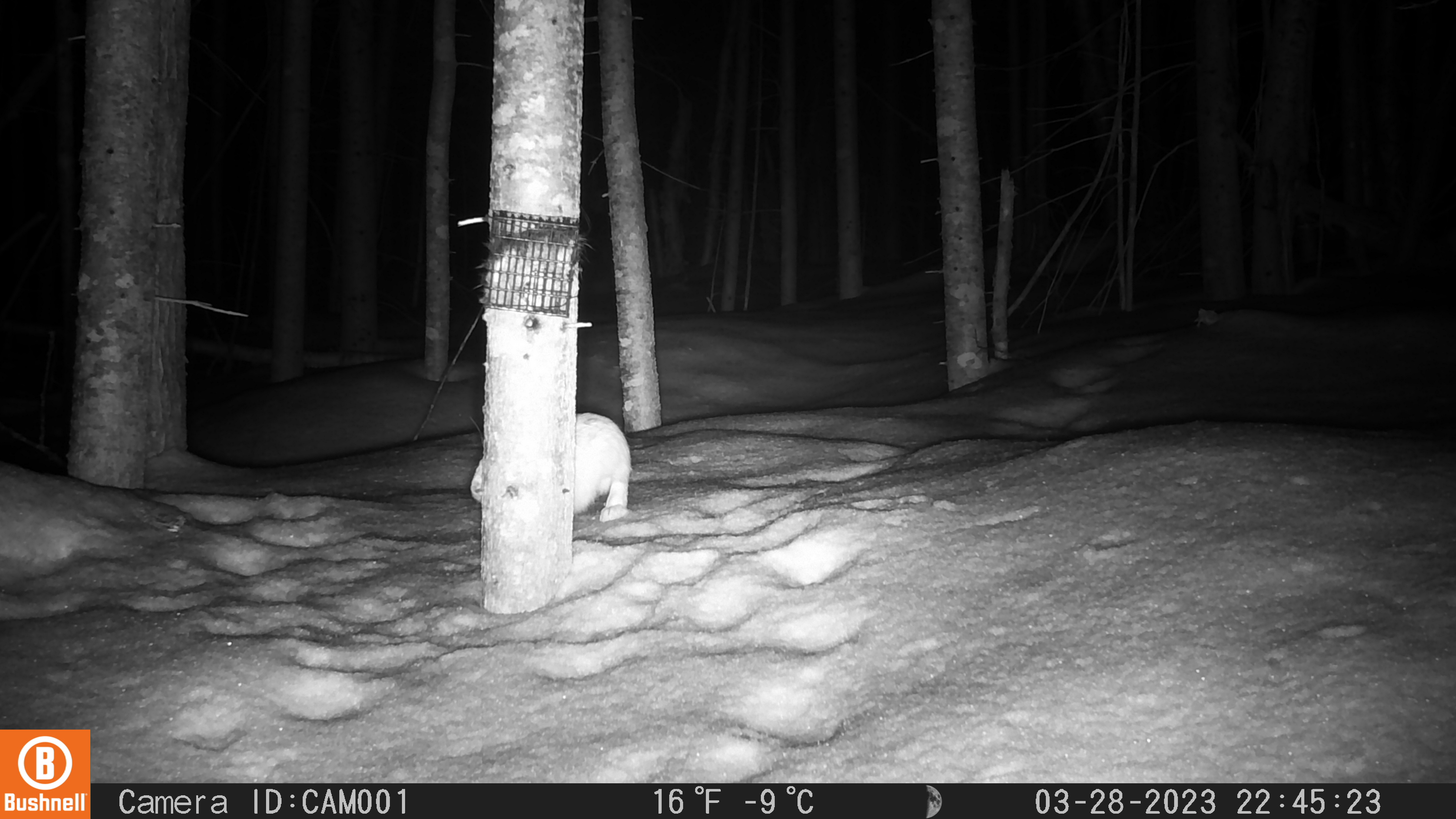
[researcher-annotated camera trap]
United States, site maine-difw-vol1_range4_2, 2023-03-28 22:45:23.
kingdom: Animalia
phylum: Chordata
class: Mammalia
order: Lagomorpha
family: Leporidae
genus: Lepus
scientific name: Lepus americanus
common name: snowshoe hare